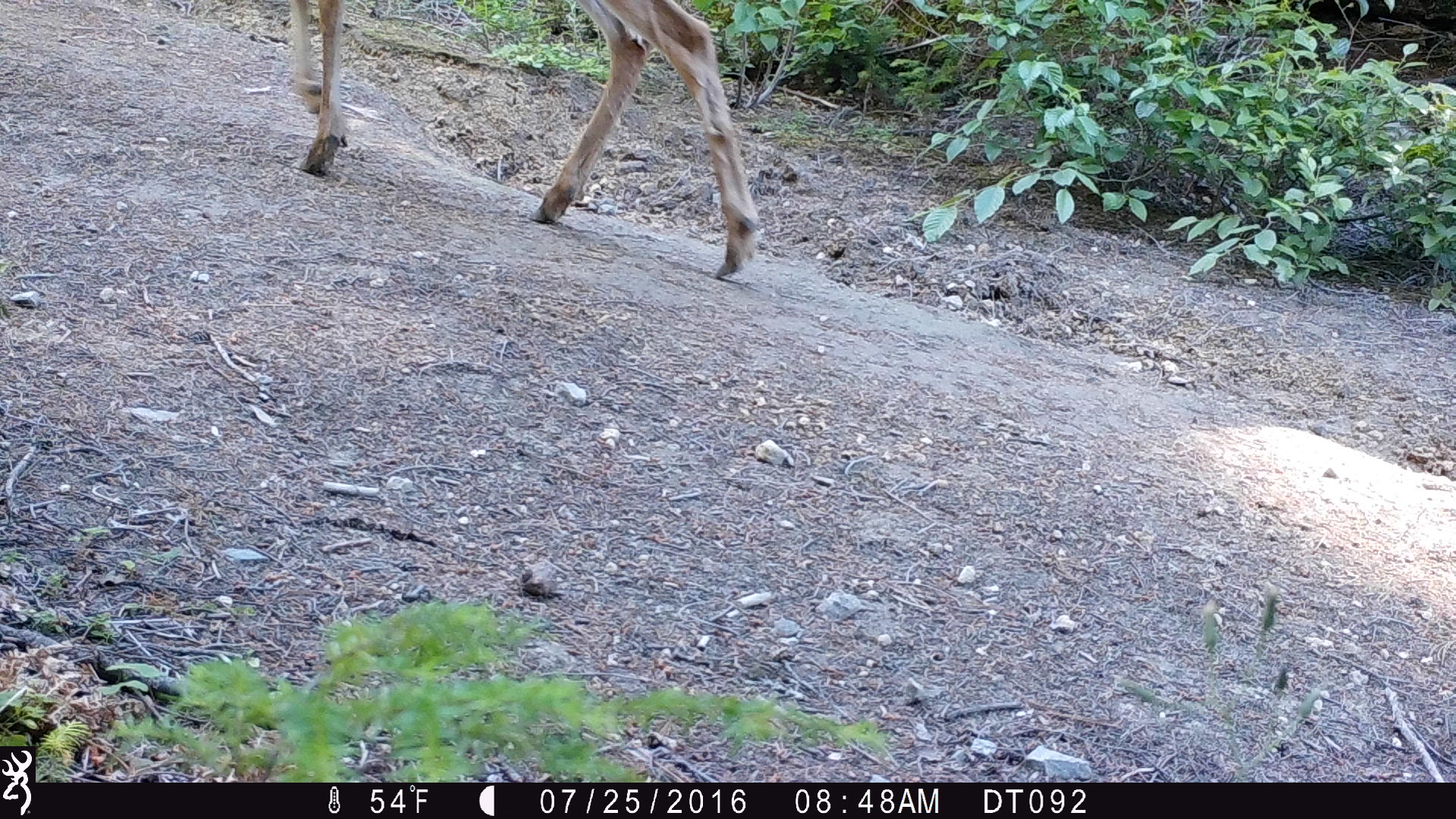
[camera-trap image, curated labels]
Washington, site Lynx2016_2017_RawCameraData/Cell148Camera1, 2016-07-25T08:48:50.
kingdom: Animalia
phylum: Chordata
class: Mammalia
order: Artiodactyla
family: Cervidae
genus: Odocoileus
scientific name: Odocoileus hemionus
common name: mule deer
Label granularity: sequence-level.